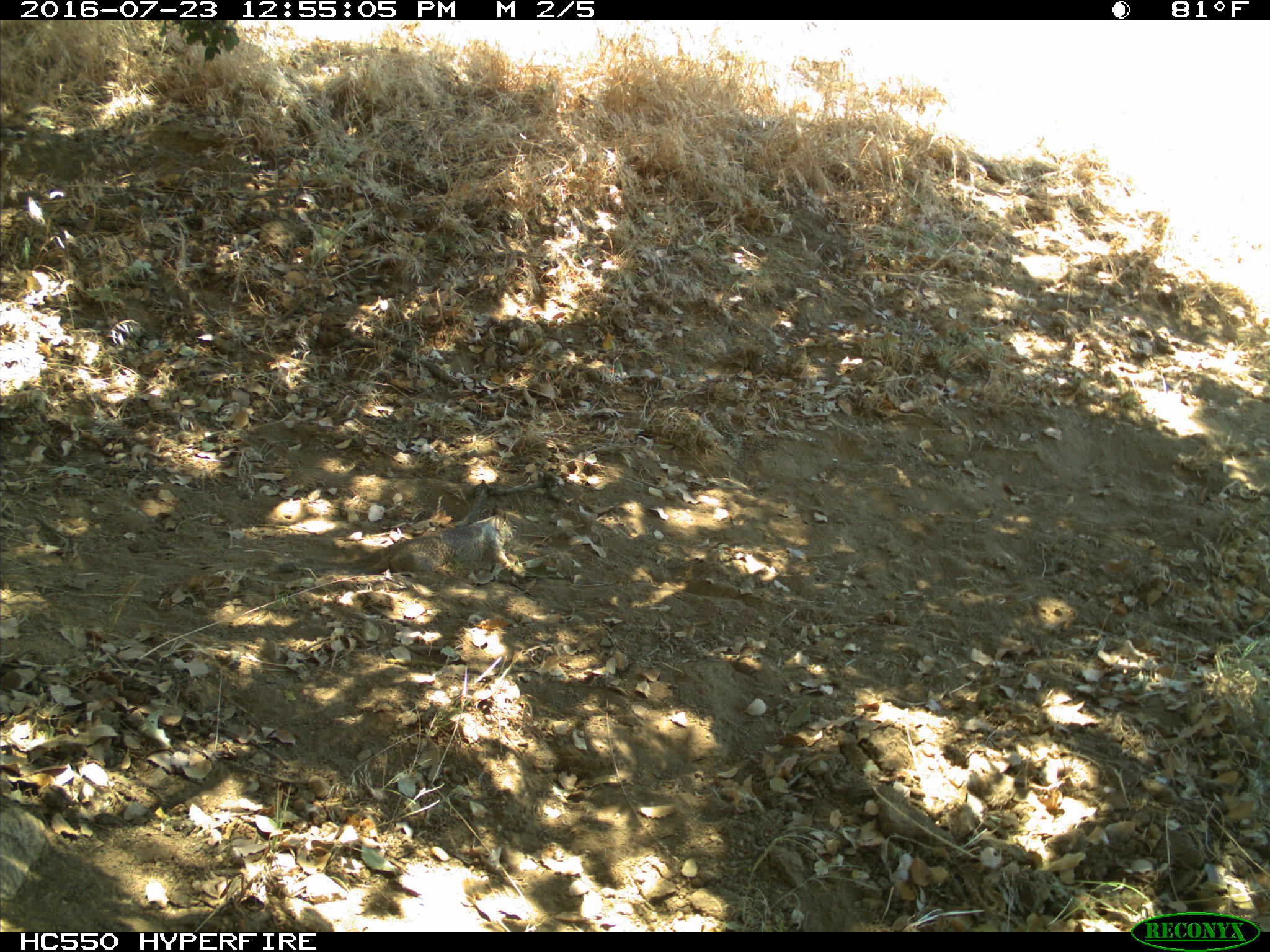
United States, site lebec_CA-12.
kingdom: Animalia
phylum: Chordata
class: Mammalia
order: Rodentia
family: Sciuridae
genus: Otospermophilus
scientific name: Otospermophilus beecheyi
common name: california ground squirrel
Otospermophilus beecheyi (california ground squirrel).